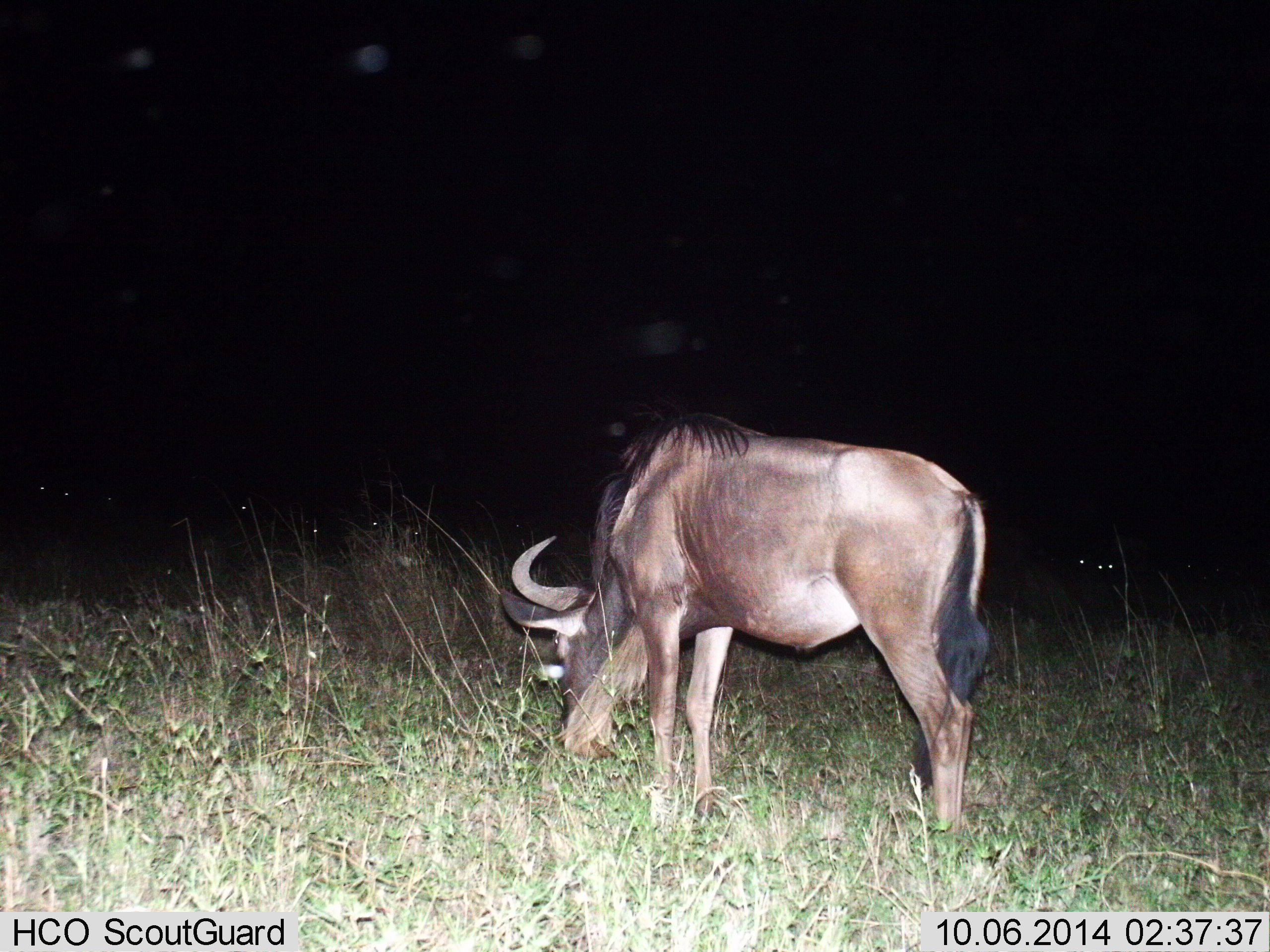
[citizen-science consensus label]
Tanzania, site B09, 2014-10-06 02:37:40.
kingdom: Animalia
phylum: Chordata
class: Mammalia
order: Artiodactyla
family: Bovidae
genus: Connochaetes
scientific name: Connochaetes taurinus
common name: blue wildebeest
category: wildebeest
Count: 1.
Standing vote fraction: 30%.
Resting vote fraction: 0%.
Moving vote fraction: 10%.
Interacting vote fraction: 0%.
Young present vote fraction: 0%.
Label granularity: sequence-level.